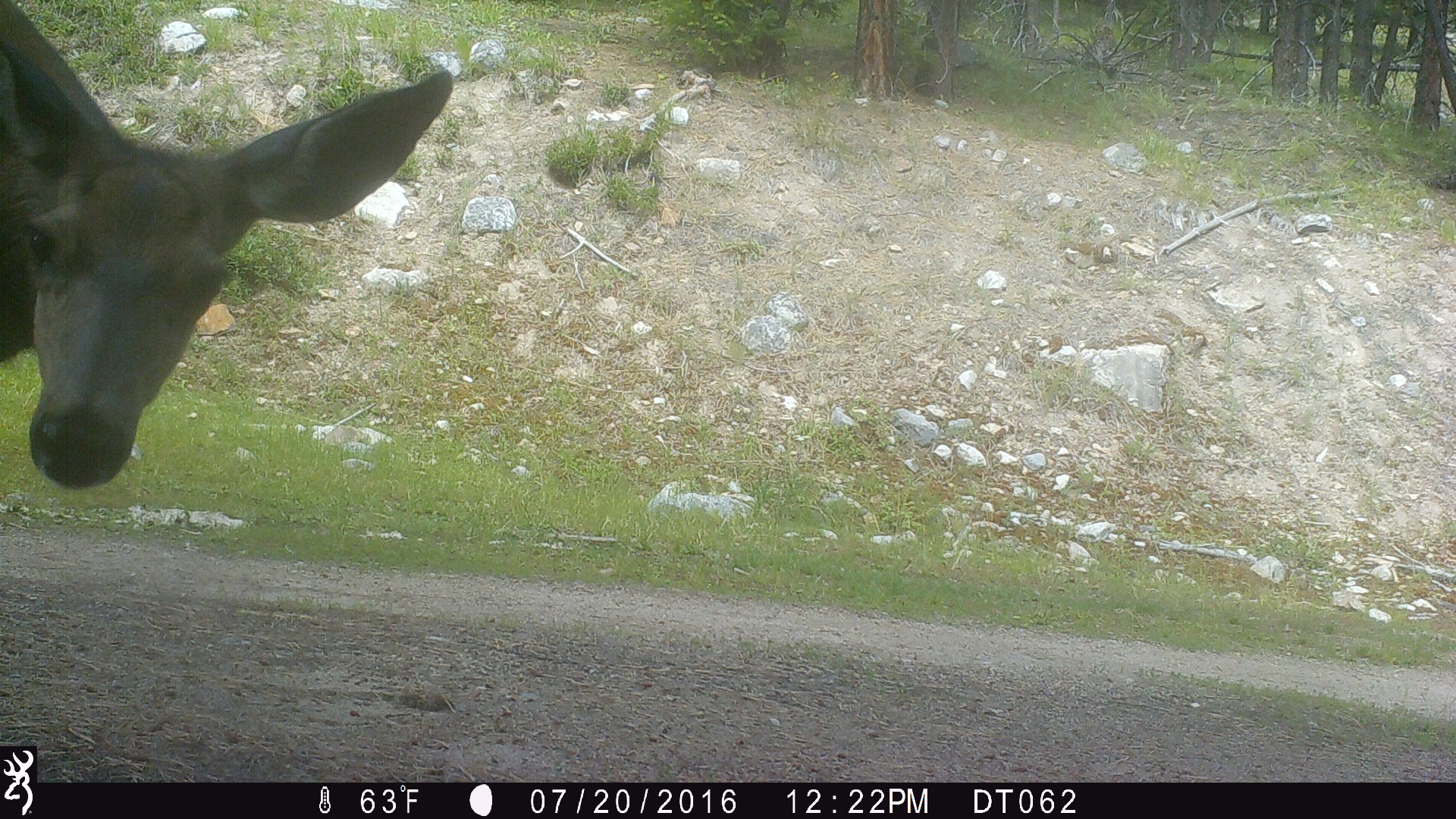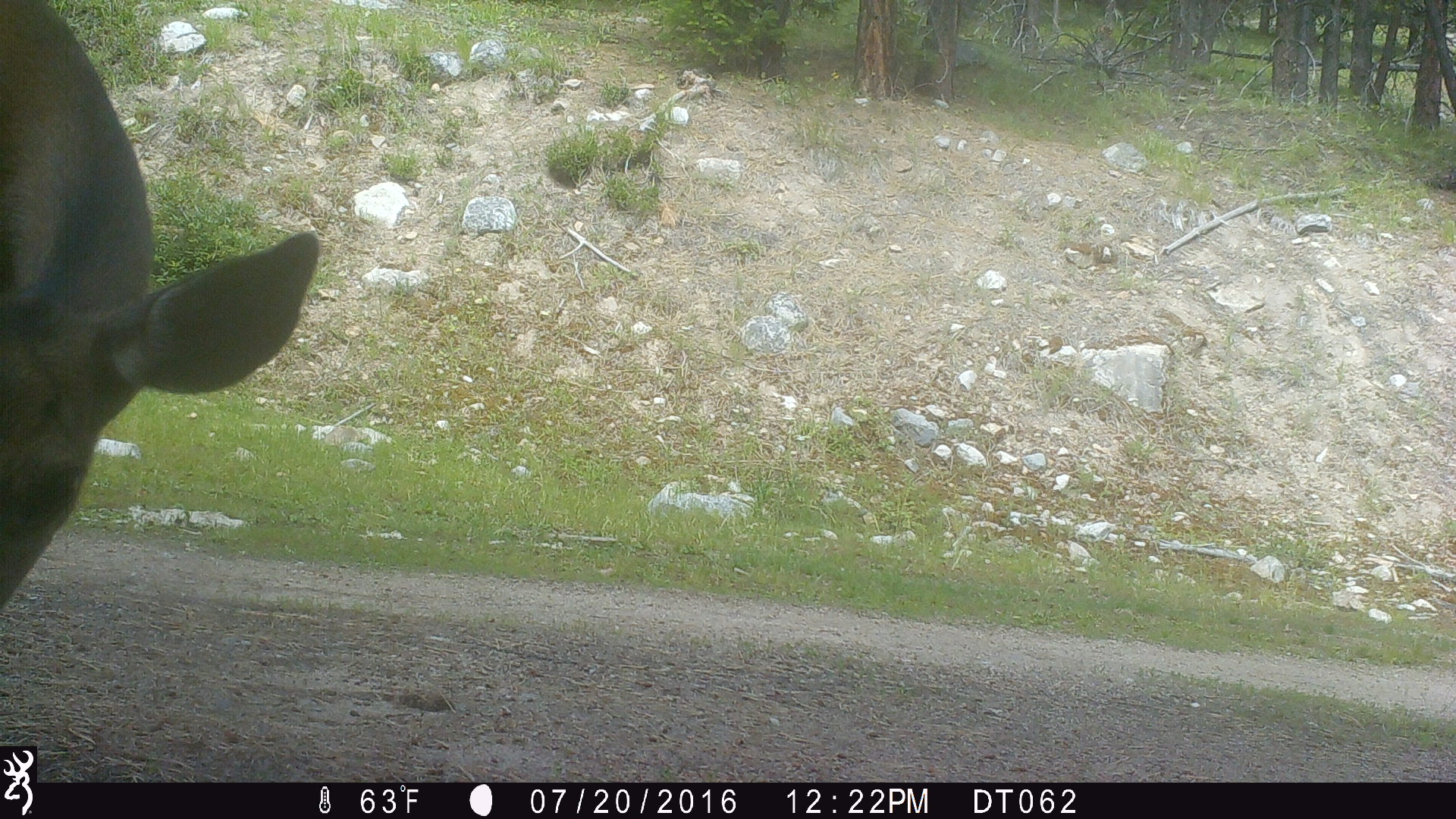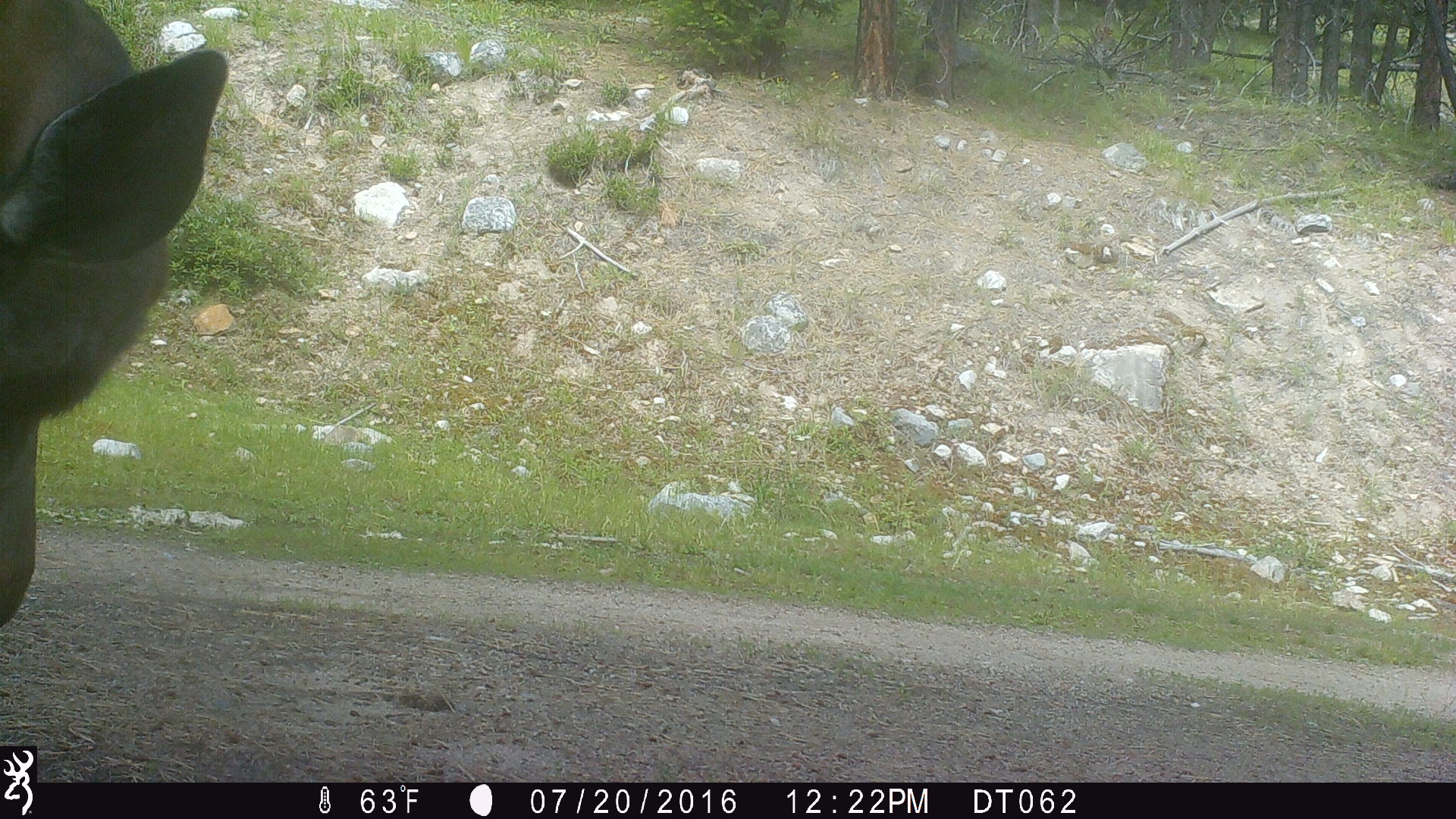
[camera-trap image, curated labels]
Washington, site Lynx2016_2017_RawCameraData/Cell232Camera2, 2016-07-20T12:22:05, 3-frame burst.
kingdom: Animalia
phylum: Chordata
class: Mammalia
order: Artiodactyla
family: Cervidae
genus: Odocoileus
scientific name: Odocoileus hemionus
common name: mule deer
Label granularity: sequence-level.